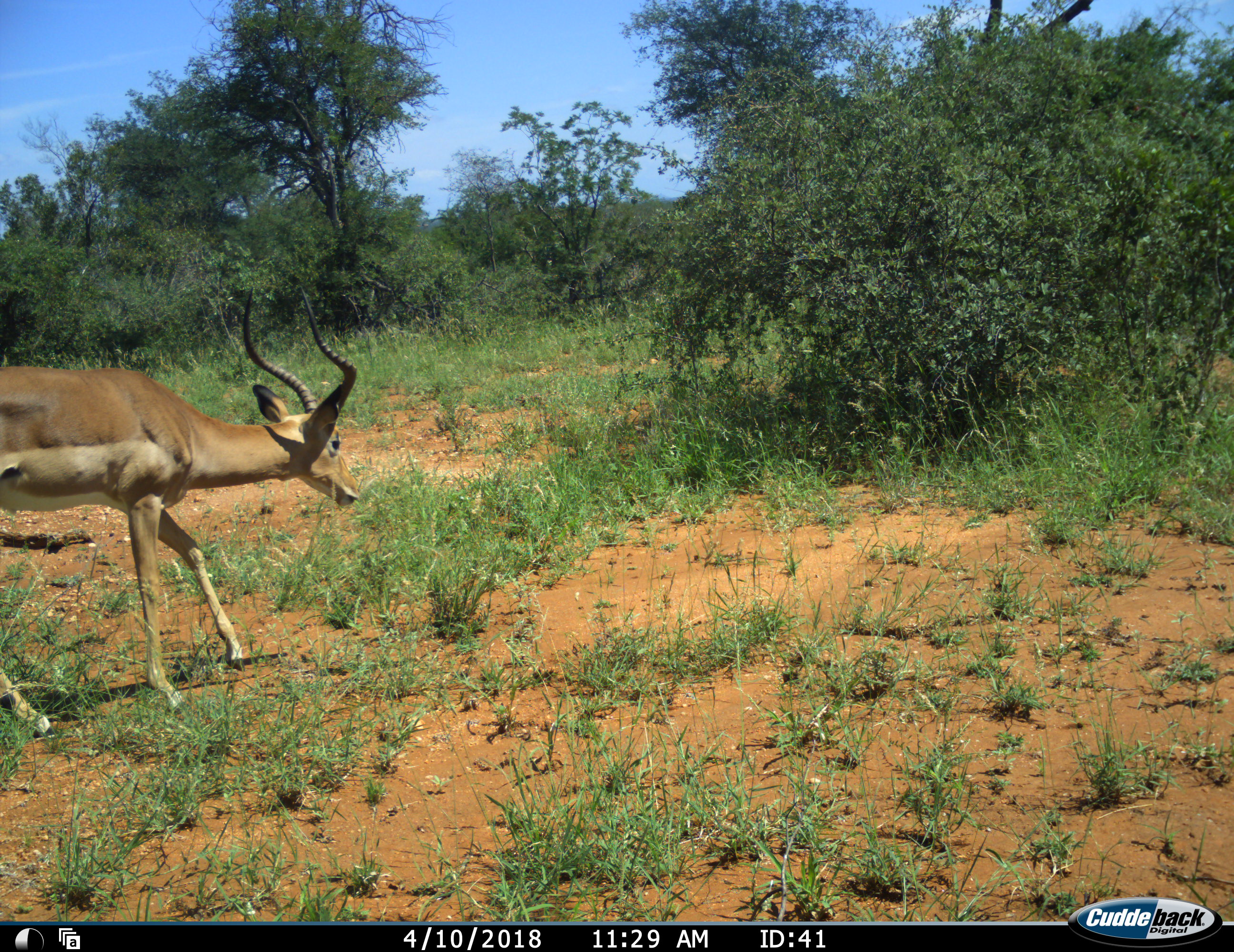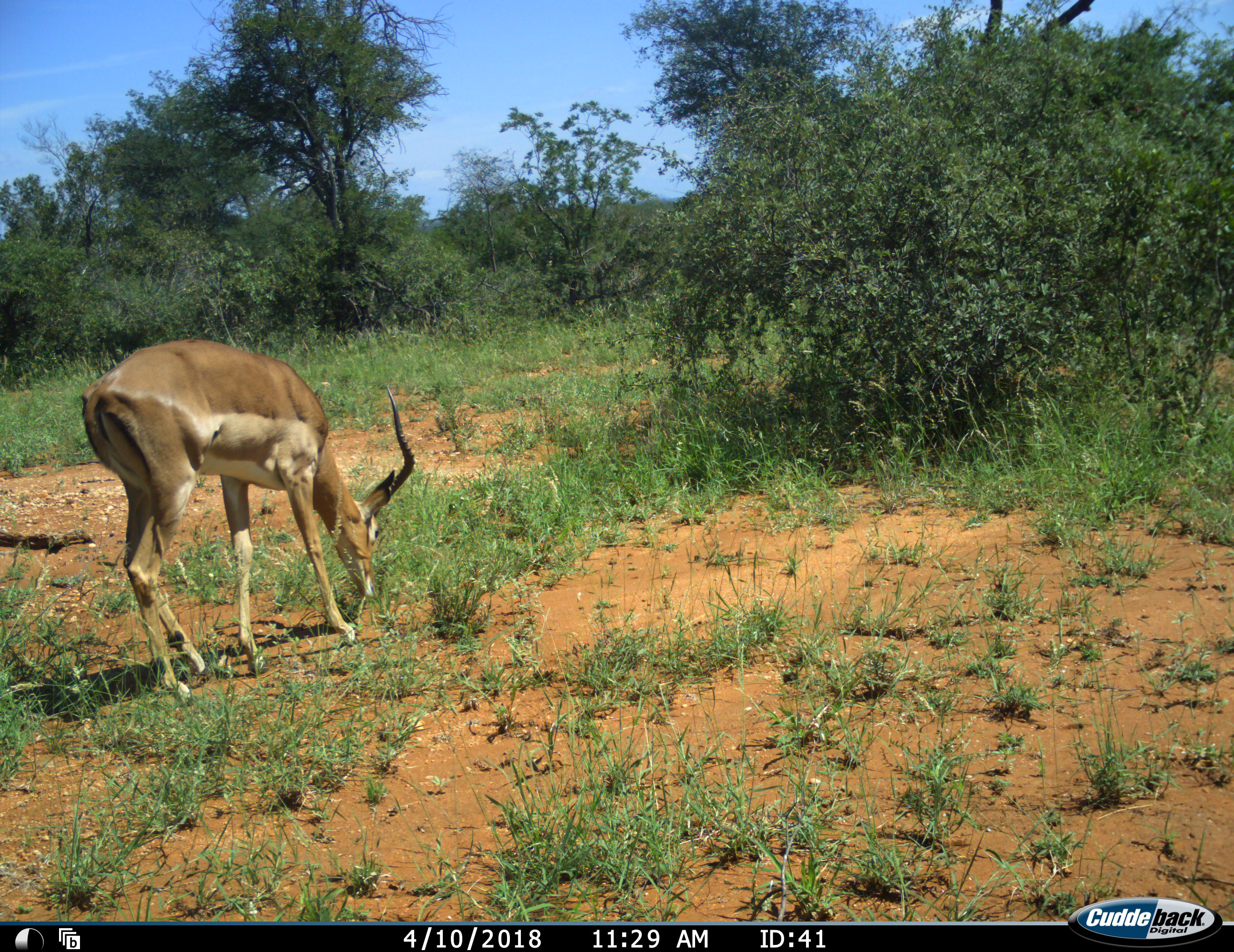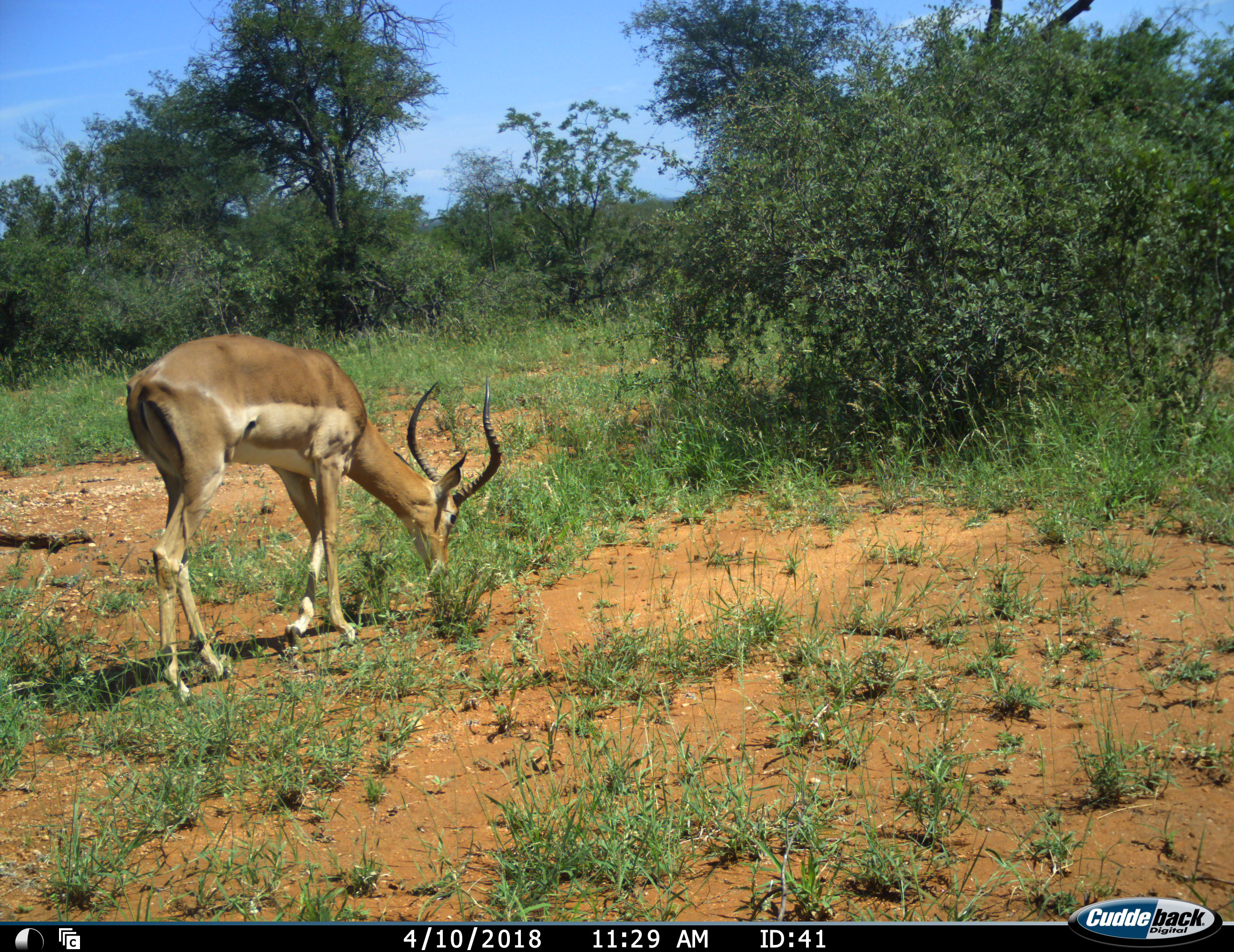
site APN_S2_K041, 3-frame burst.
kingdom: Animalia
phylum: Chordata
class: Mammalia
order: Artiodactyla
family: Bovidae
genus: Aepyceros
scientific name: Aepyceros melampus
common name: impala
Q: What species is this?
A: Impala (Aepyceros melampus).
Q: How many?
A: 1.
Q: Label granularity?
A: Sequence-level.